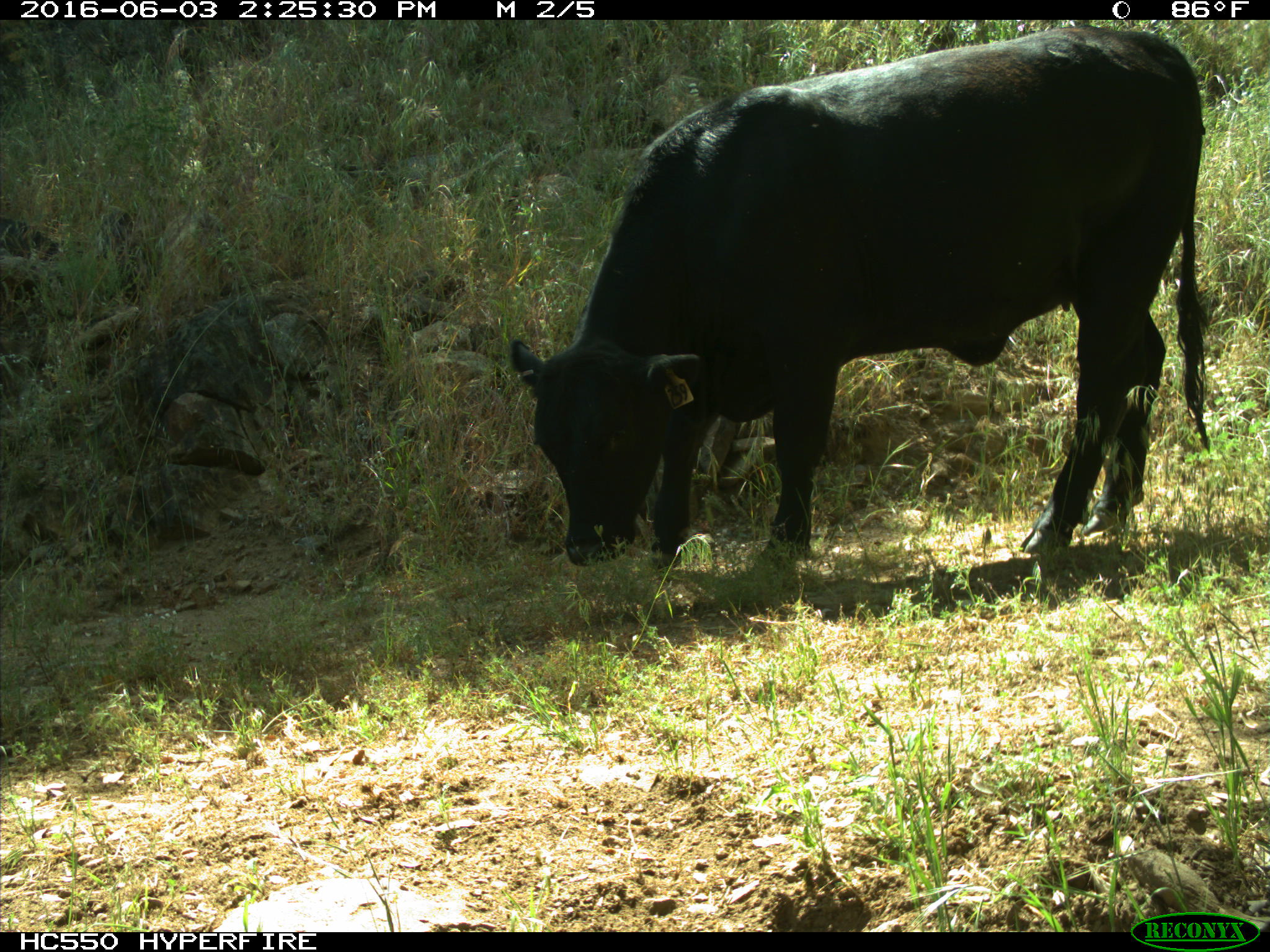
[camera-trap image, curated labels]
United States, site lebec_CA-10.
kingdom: Animalia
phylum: Chordata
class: Mammalia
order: Artiodactyla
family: Bovidae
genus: Bos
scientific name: Bos taurus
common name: domestic cow